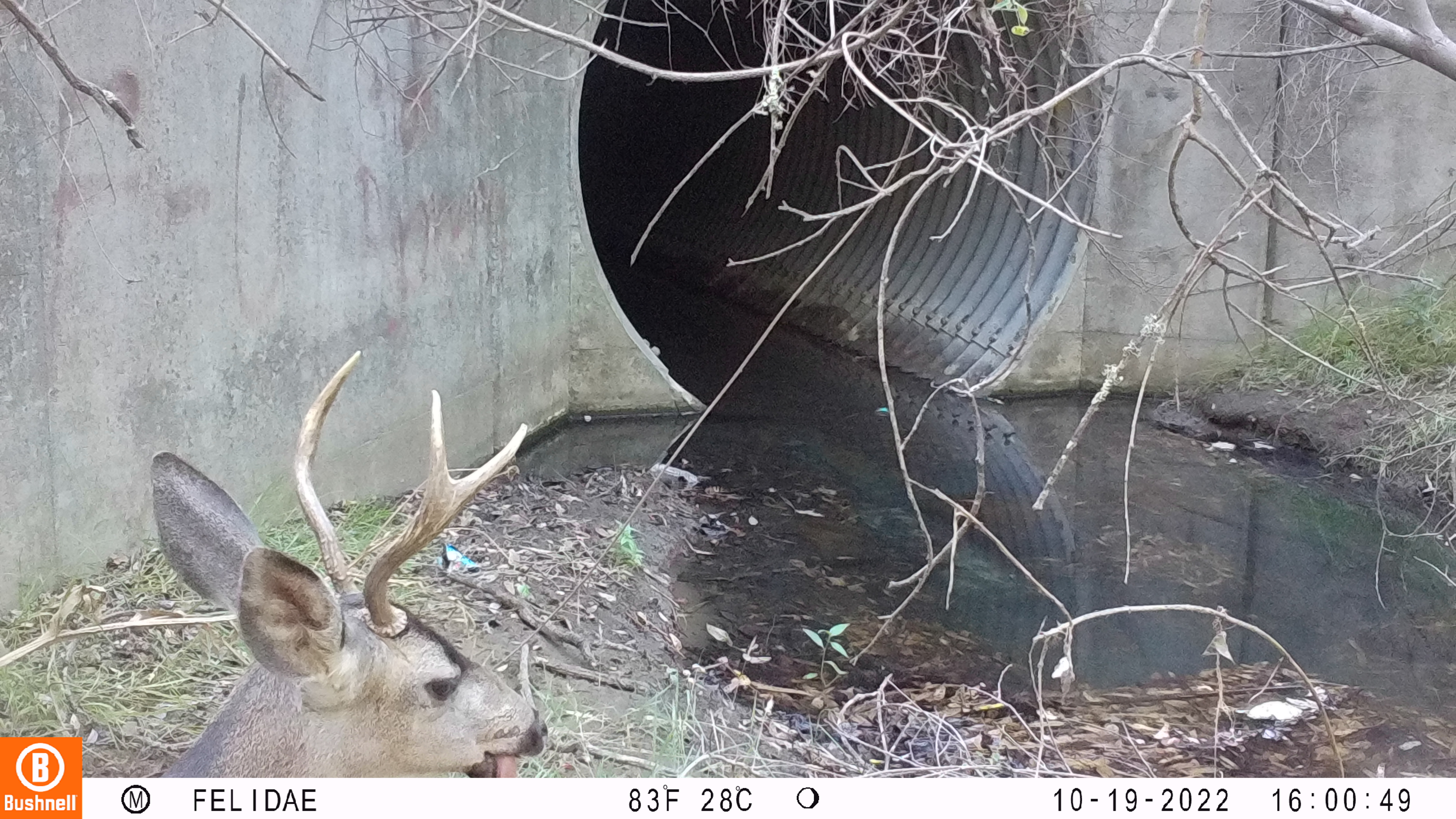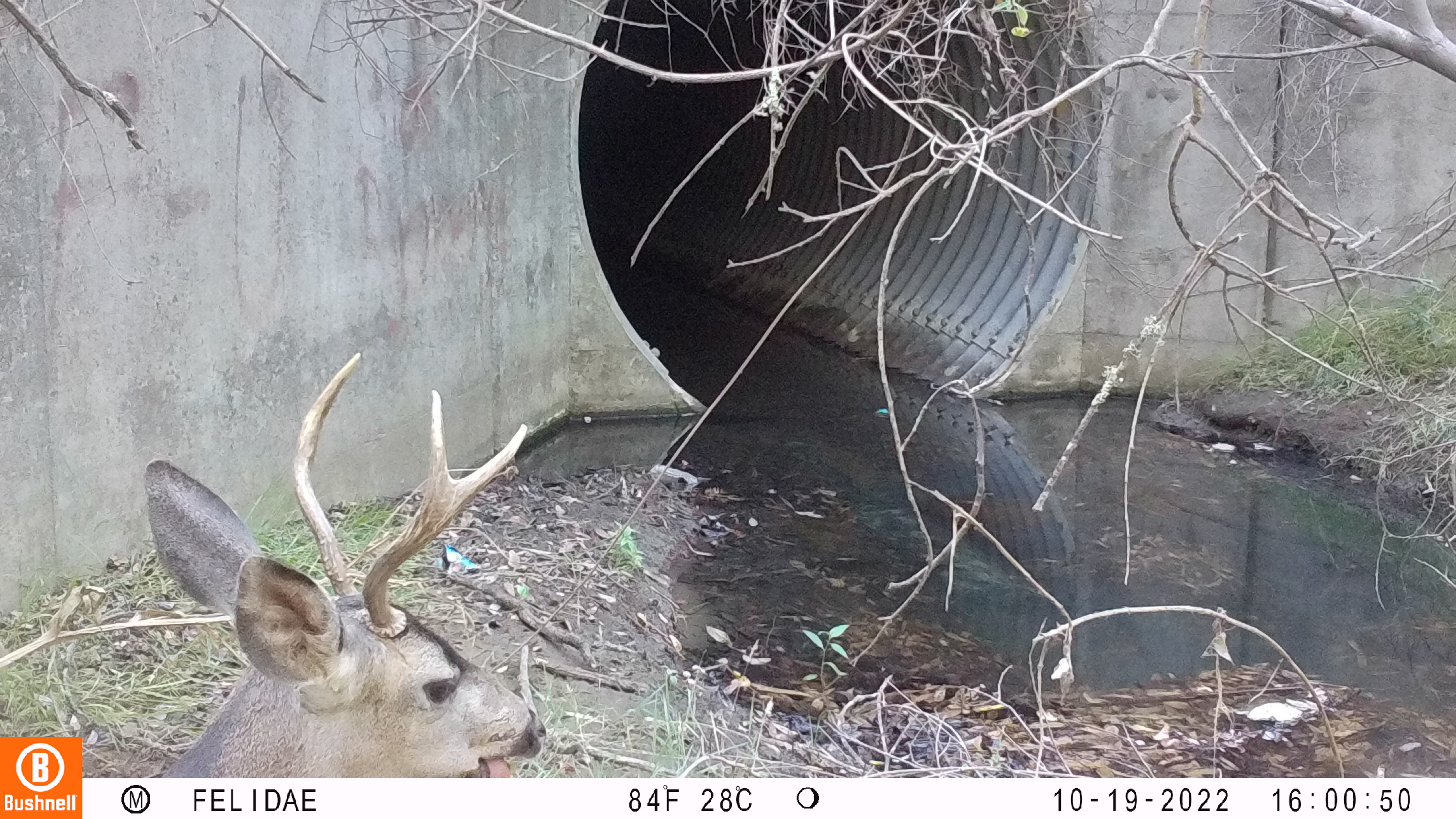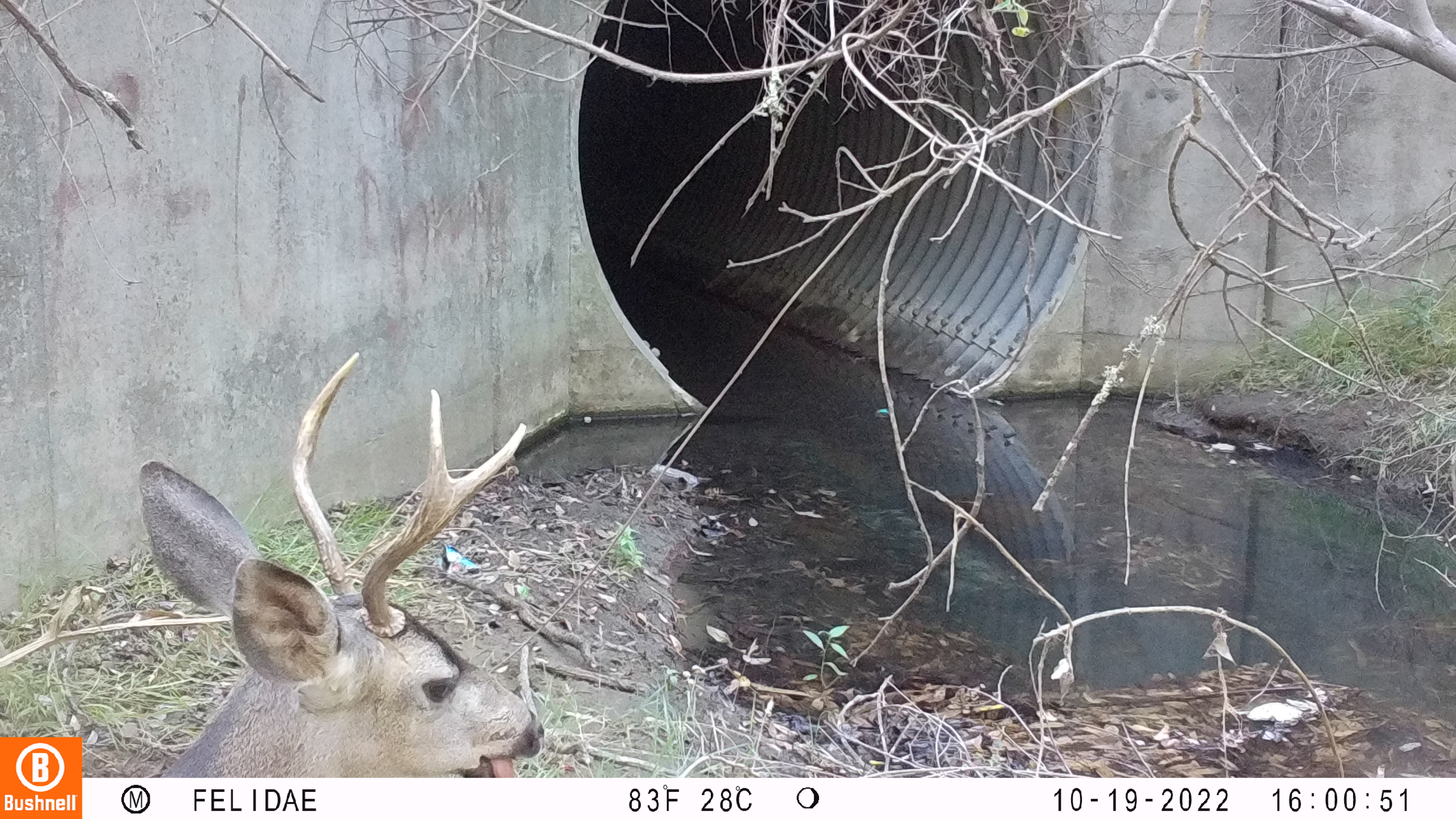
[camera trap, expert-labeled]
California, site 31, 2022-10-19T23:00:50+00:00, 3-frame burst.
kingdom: Animalia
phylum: Chordata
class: Mammalia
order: Artiodactyla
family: Cervidae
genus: Odocoileus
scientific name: Odocoileus hemionus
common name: mule deer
Mule deer (Odocoileus hemionus).